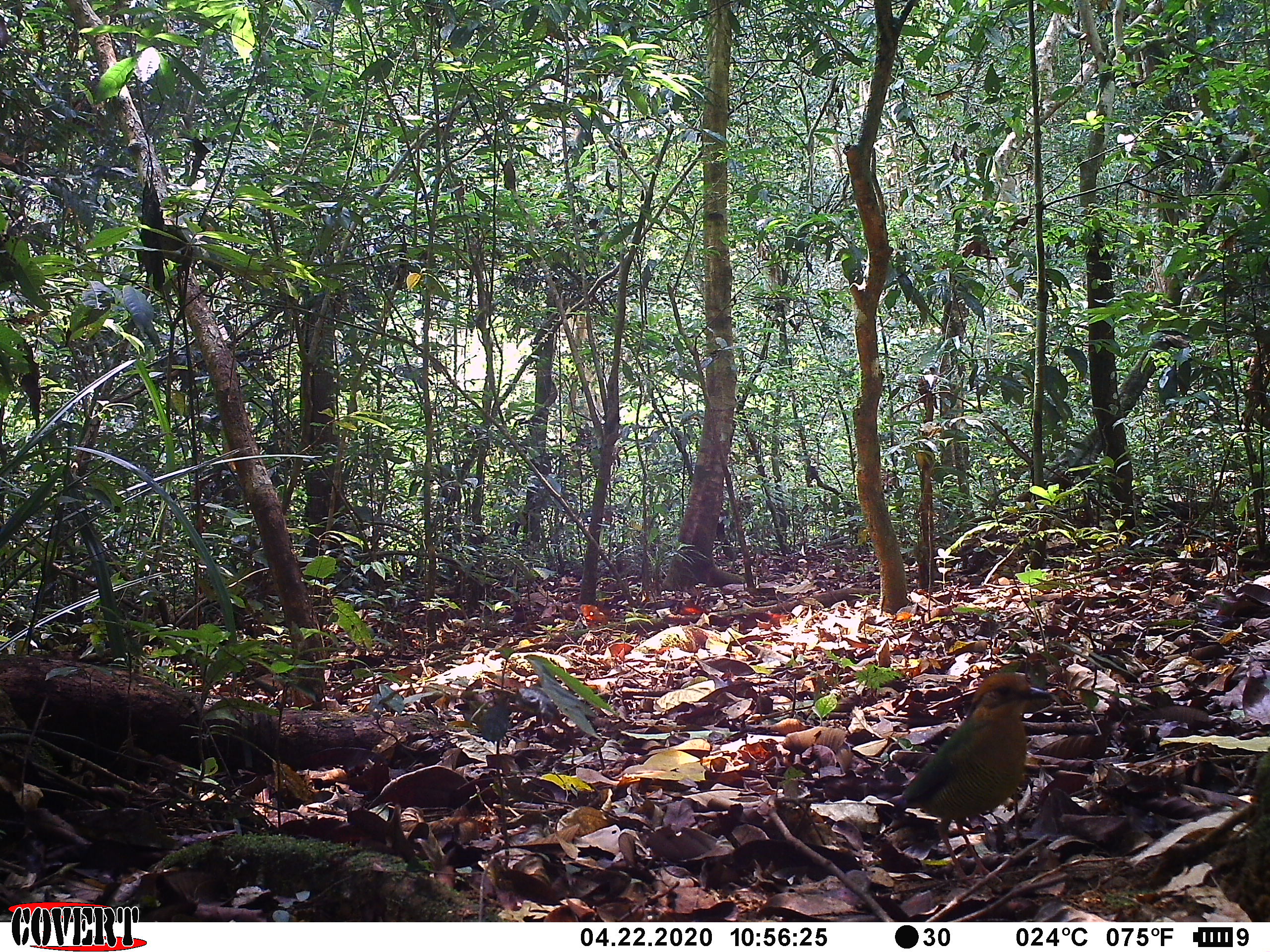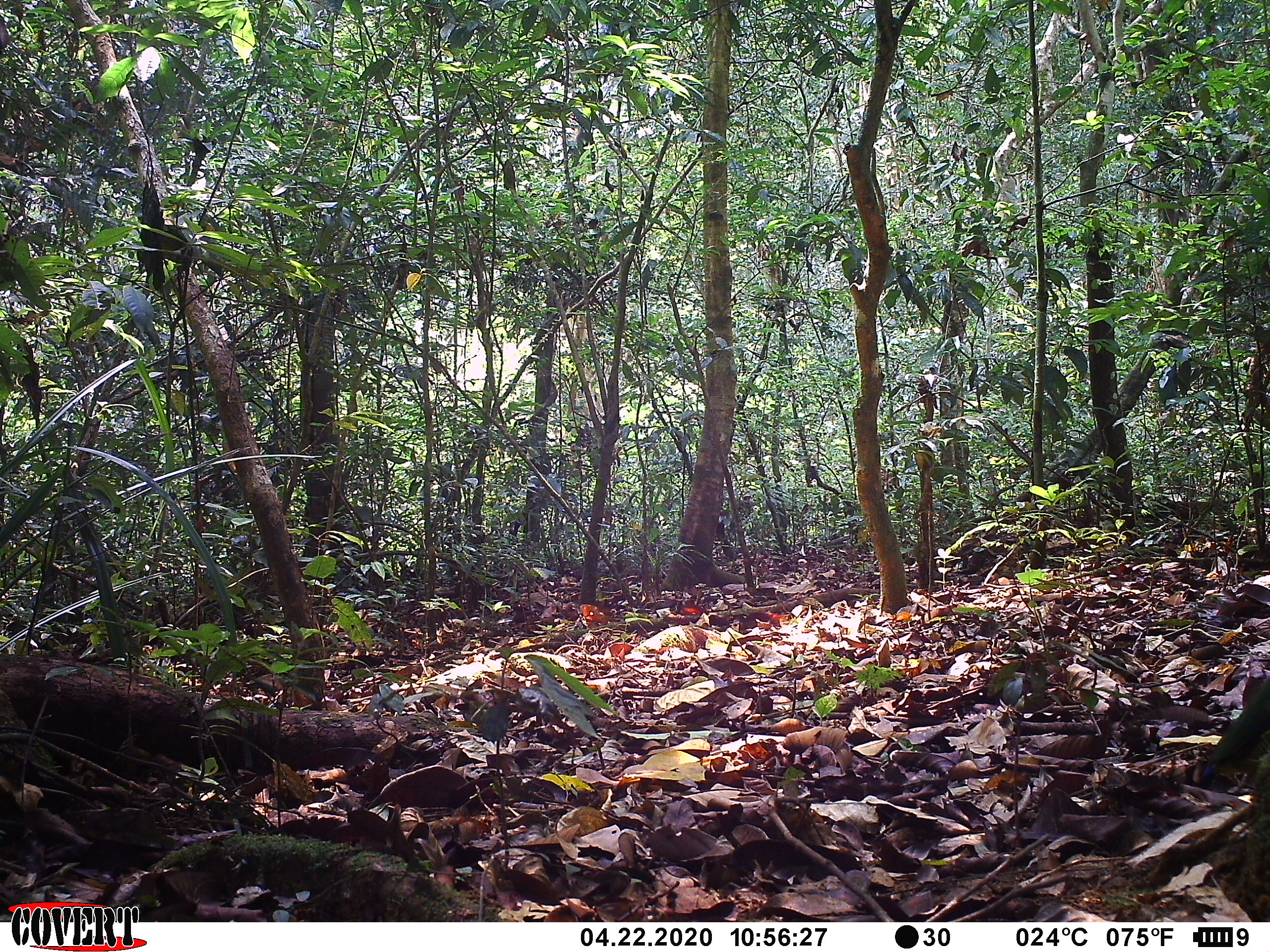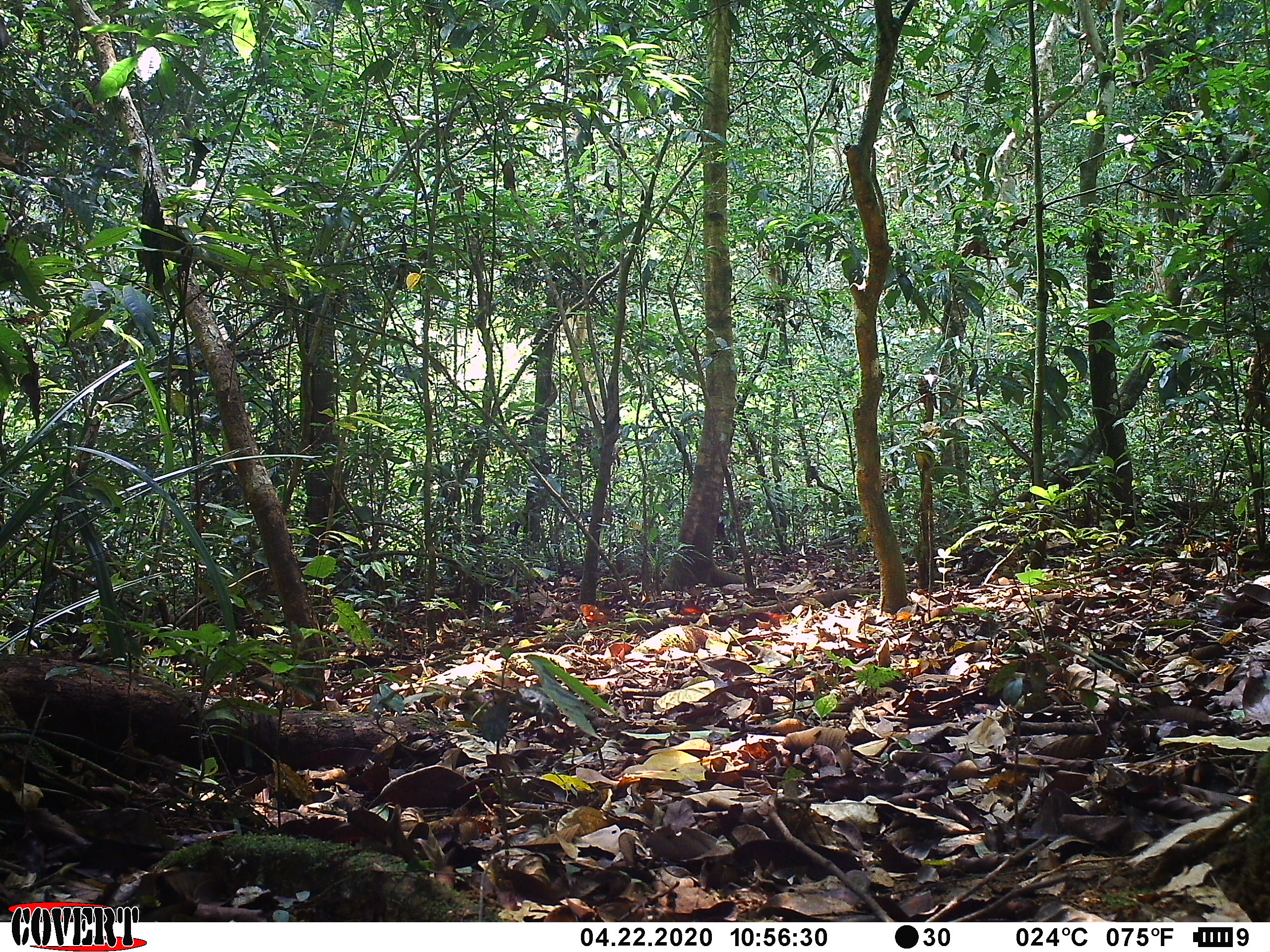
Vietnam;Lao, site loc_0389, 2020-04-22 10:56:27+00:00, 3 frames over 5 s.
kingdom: Animalia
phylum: Chordata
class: Aves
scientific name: Aves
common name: bird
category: unidentified bird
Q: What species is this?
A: Unidentified bird (bird) (Aves).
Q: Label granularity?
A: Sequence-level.